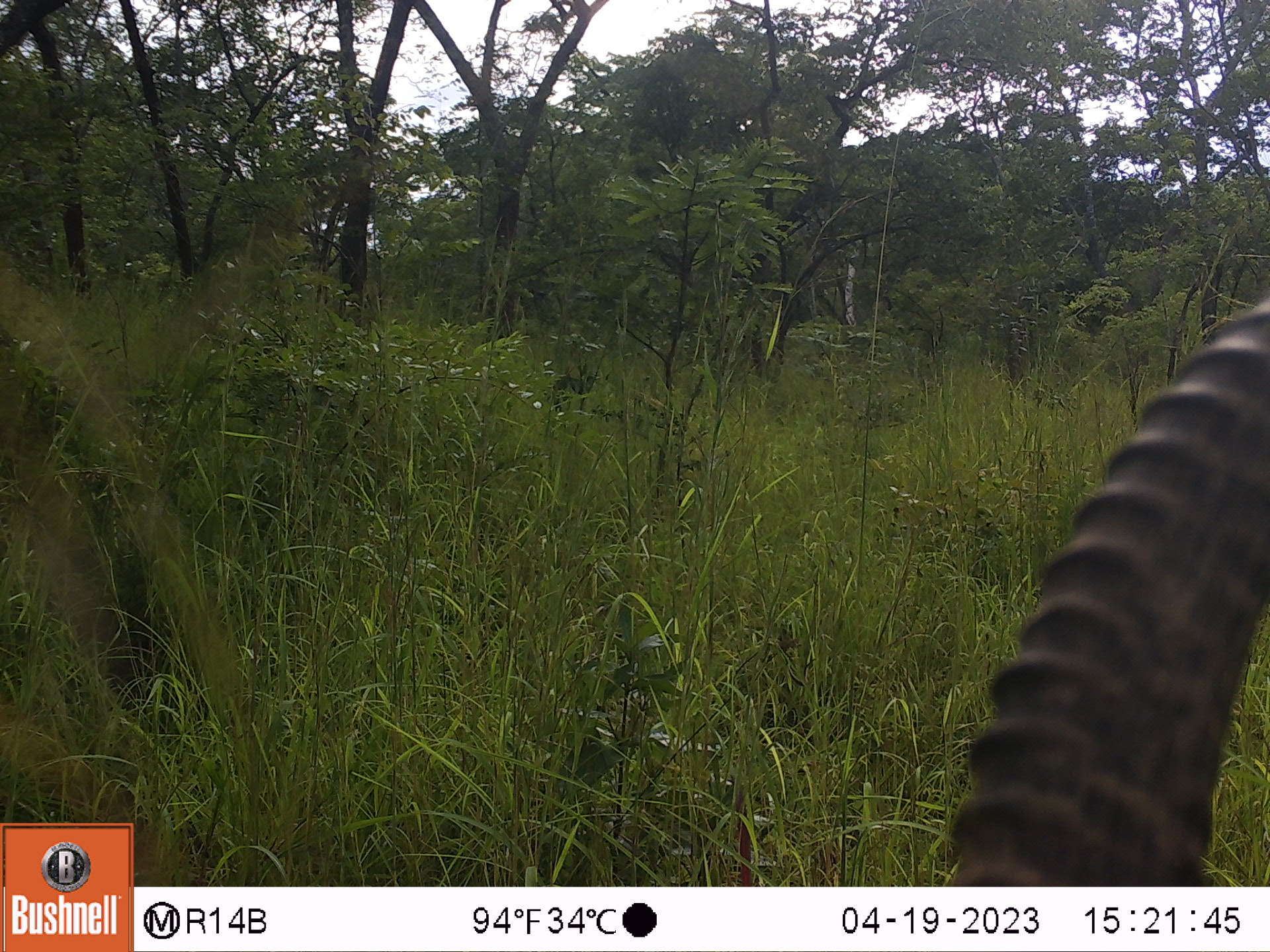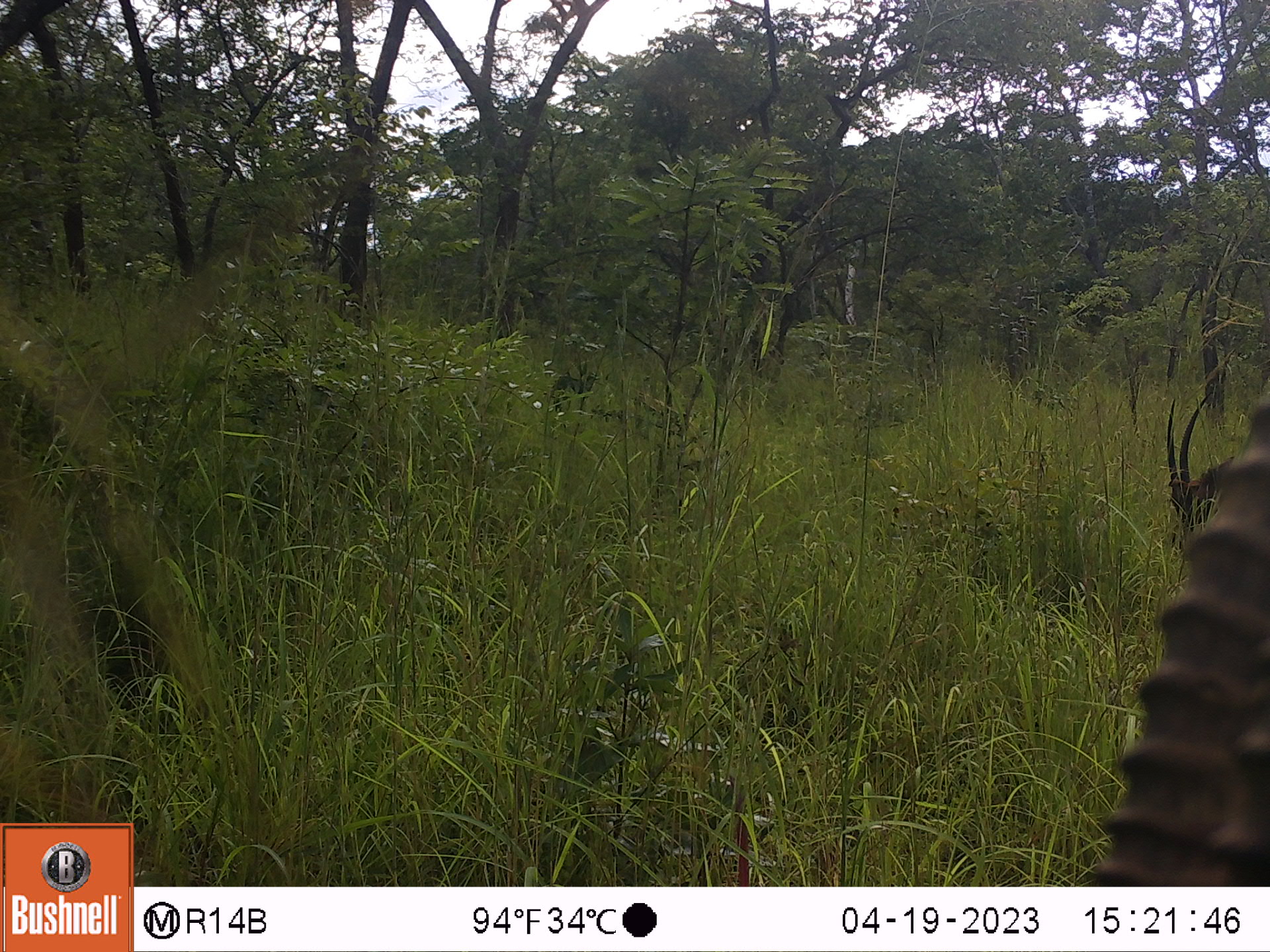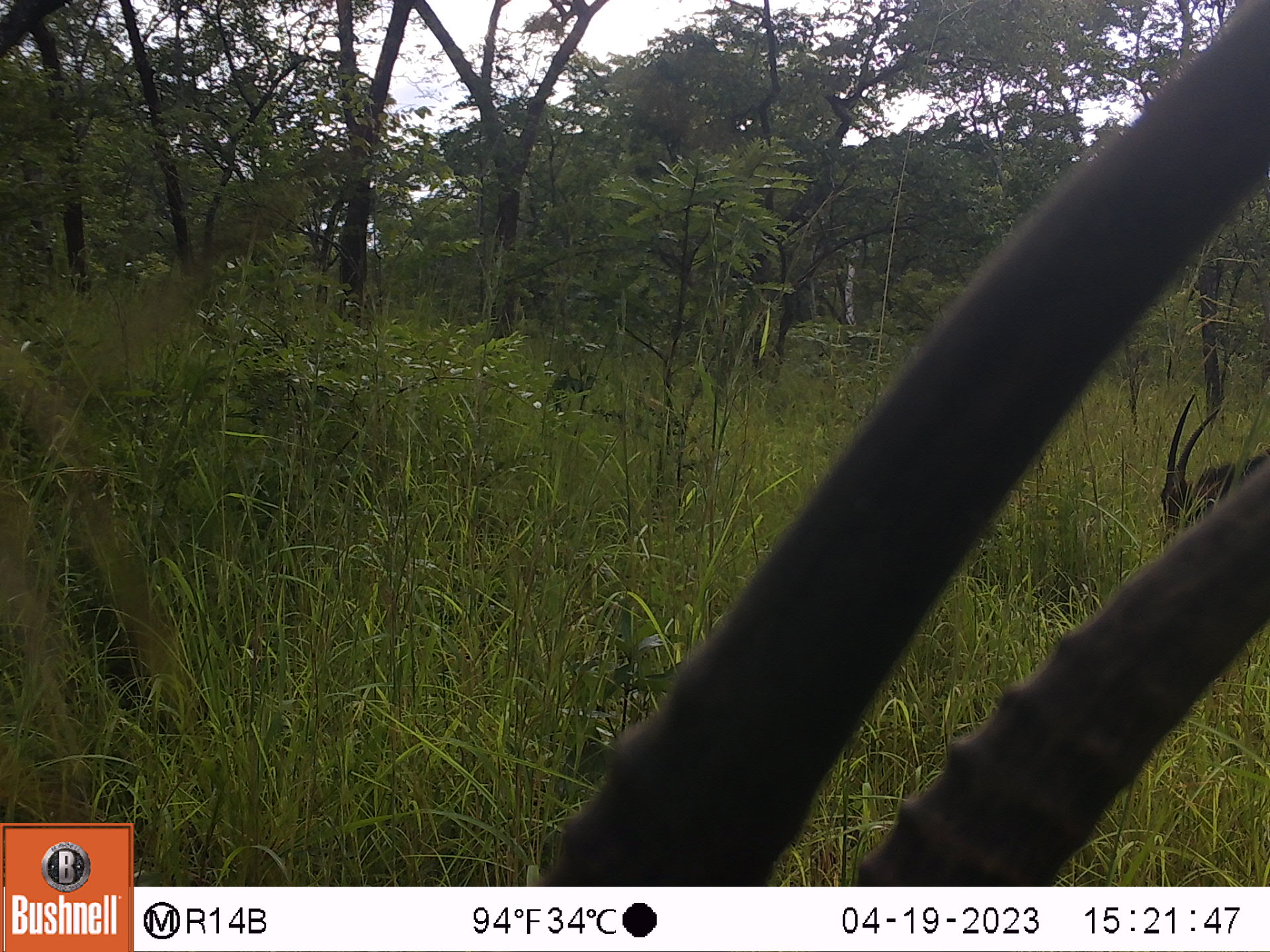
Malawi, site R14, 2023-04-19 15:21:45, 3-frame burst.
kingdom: Animalia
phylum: Chordata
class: Mammalia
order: Artiodactyla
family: Bovidae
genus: Hippotragus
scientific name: Hippotragus niger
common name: sable antelope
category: sable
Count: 1.